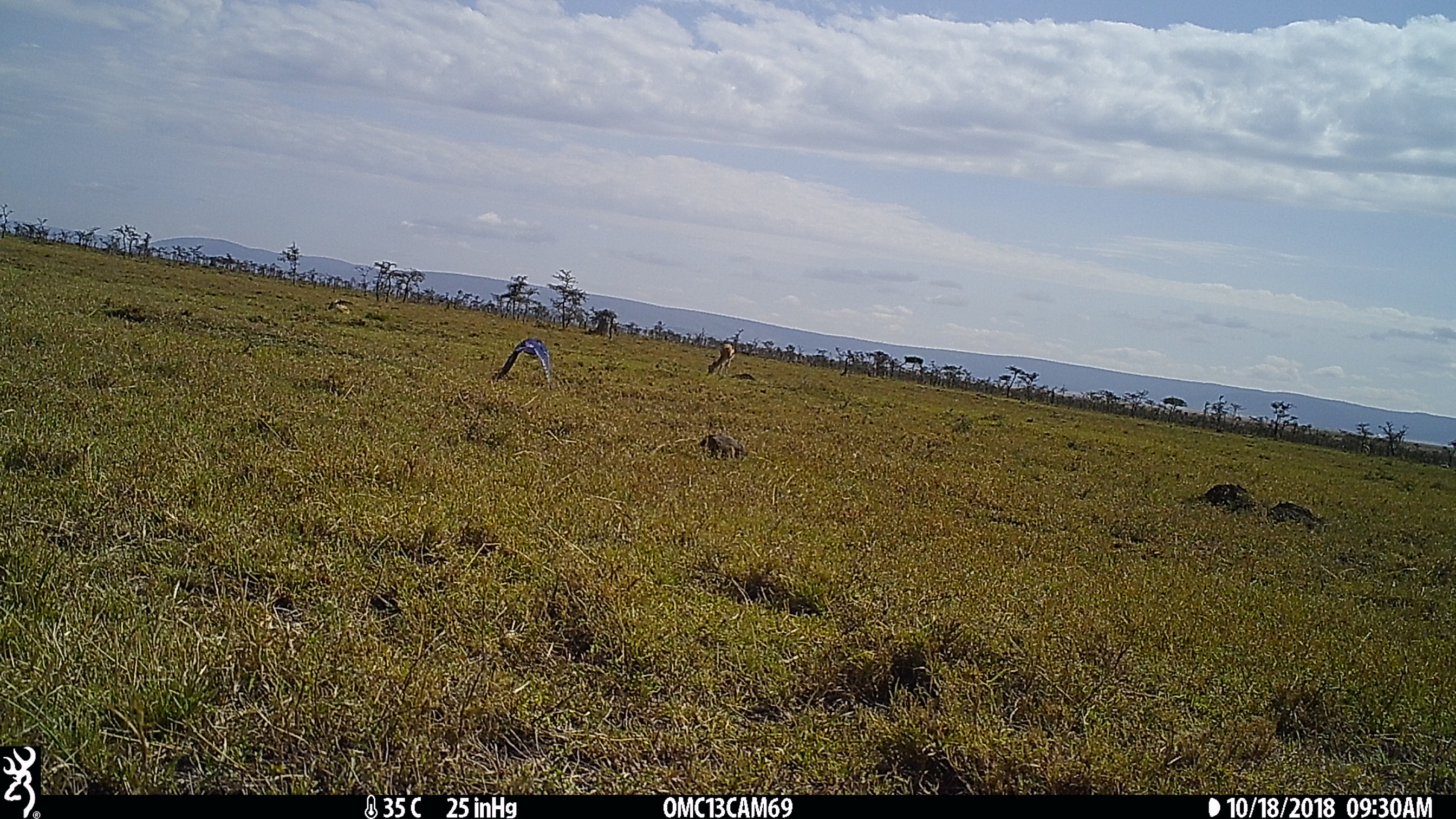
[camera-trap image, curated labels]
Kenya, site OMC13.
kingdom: Animalia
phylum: Chordata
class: Mammalia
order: Artiodactyla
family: Bovidae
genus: Eudorcas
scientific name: Eudorcas thomsonii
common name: thomon's gazelle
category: gazelle thomsons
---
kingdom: Animalia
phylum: Chordata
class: Aves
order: Passeriformes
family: Sturnidae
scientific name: Sturnidae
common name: starling